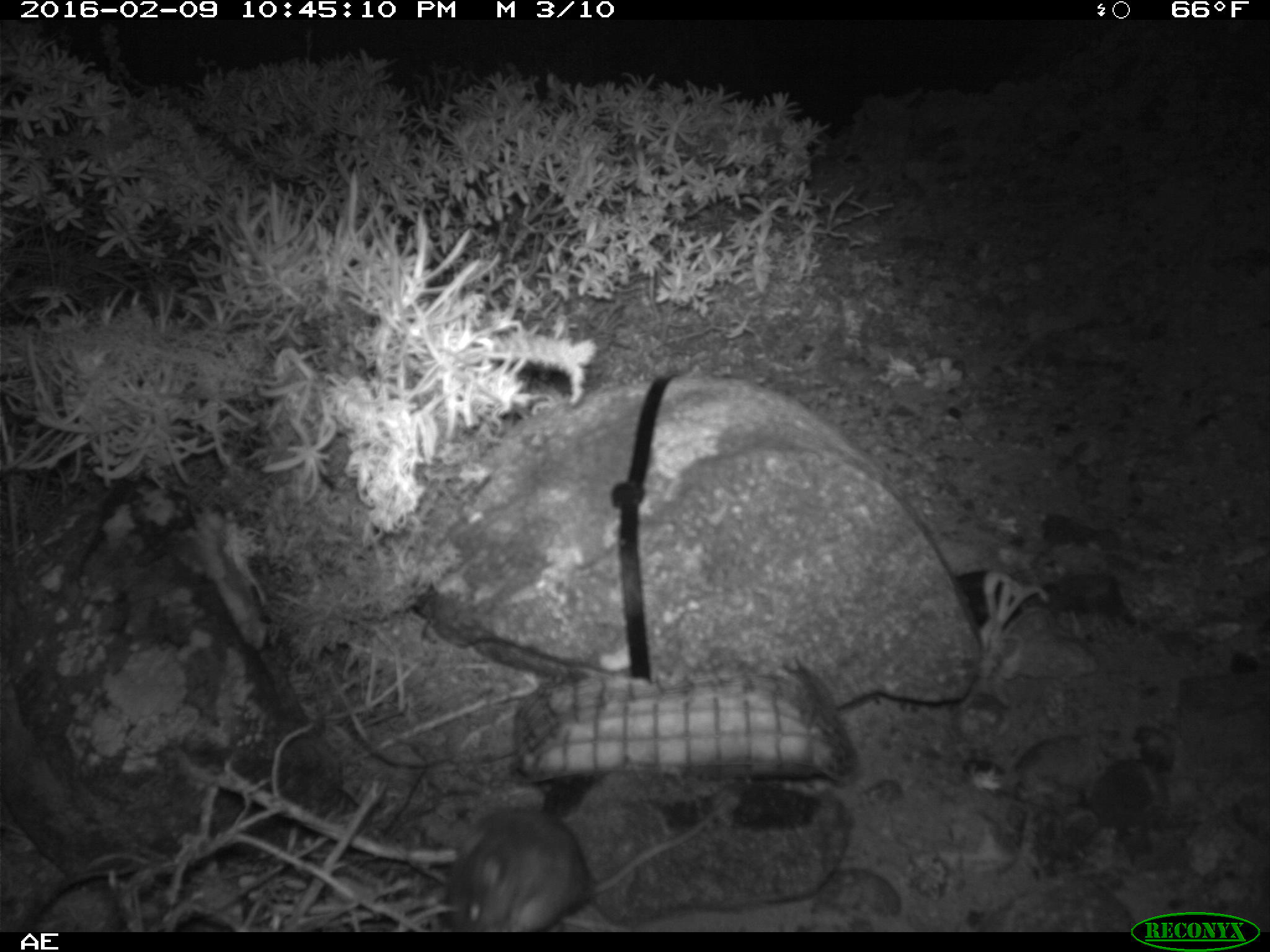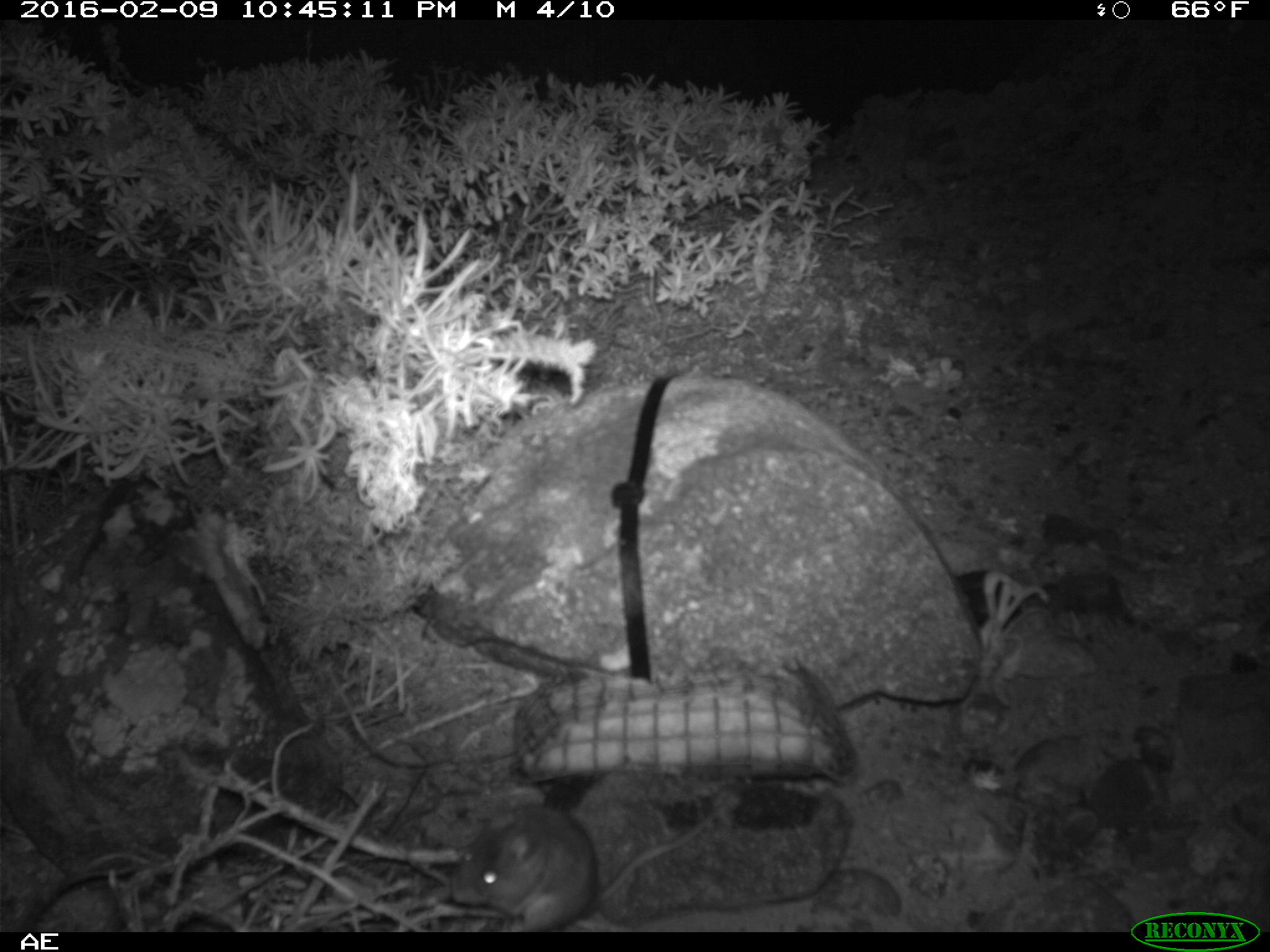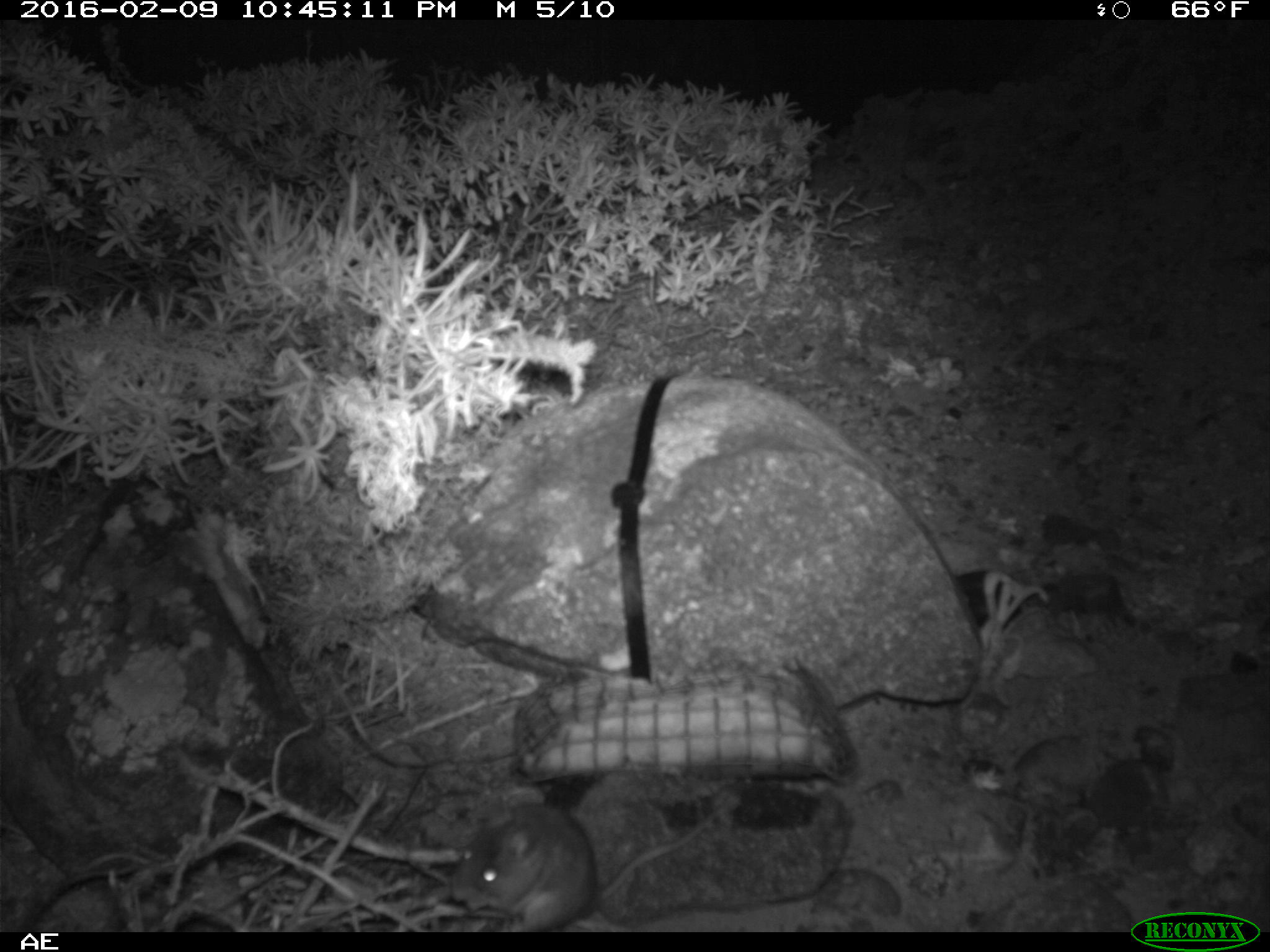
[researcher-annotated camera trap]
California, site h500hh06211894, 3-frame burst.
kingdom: Animalia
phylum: Chordata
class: Mammalia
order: Rodentia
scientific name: Rodentia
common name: rodent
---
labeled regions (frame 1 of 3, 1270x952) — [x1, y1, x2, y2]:
rodent: [444, 791, 728, 932]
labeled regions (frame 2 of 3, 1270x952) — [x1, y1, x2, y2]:
rodent: [440, 791, 733, 932]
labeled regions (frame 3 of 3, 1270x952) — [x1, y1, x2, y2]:
rodent: [448, 803, 736, 930]